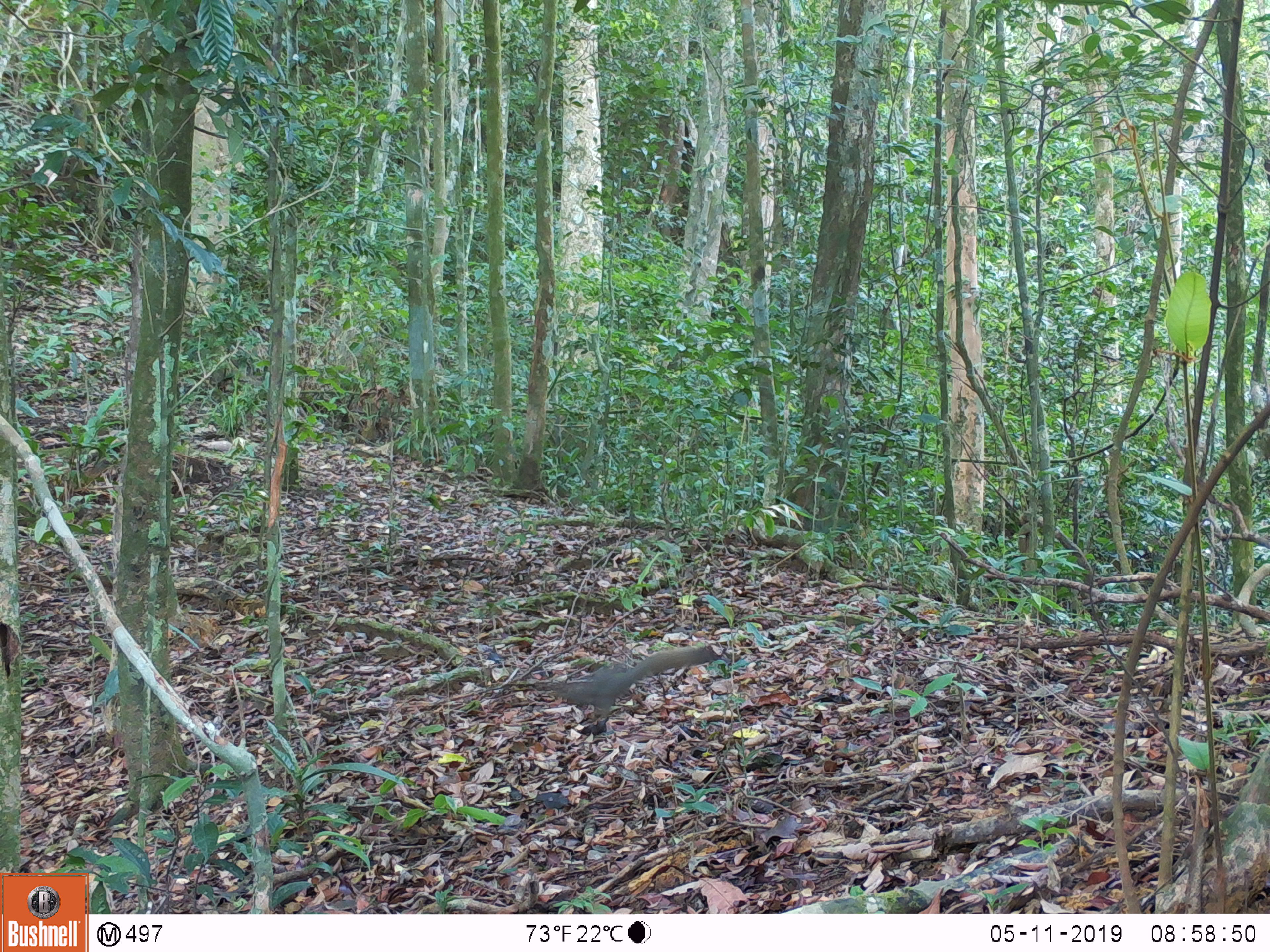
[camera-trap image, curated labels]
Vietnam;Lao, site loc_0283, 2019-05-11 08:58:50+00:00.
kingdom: Animalia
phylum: Chordata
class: Mammalia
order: Rodentia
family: Sciuridae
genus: Callosciurus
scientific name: Callosciurus erythraeus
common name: pallas's squirrel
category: pallass squirrel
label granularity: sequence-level